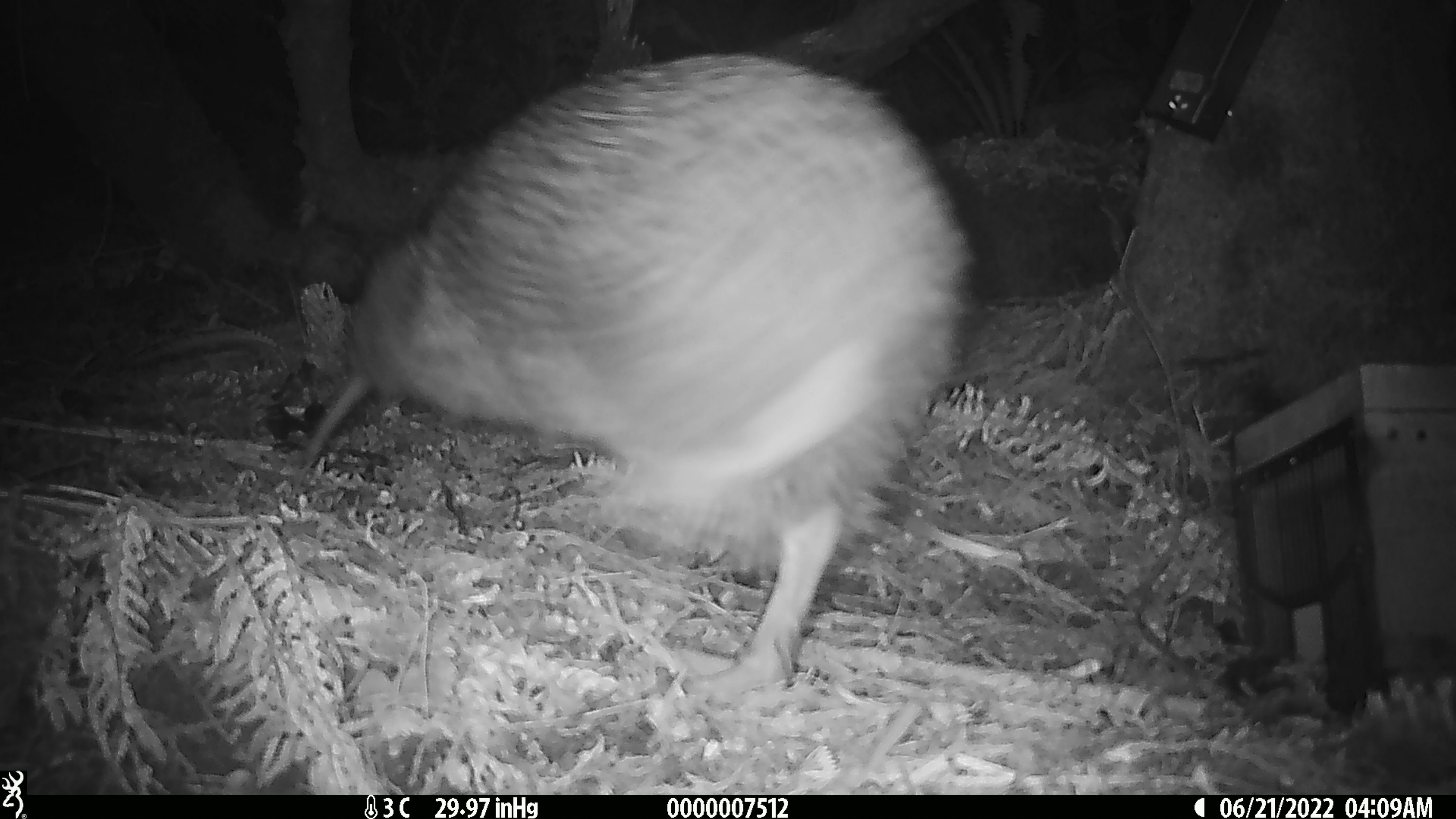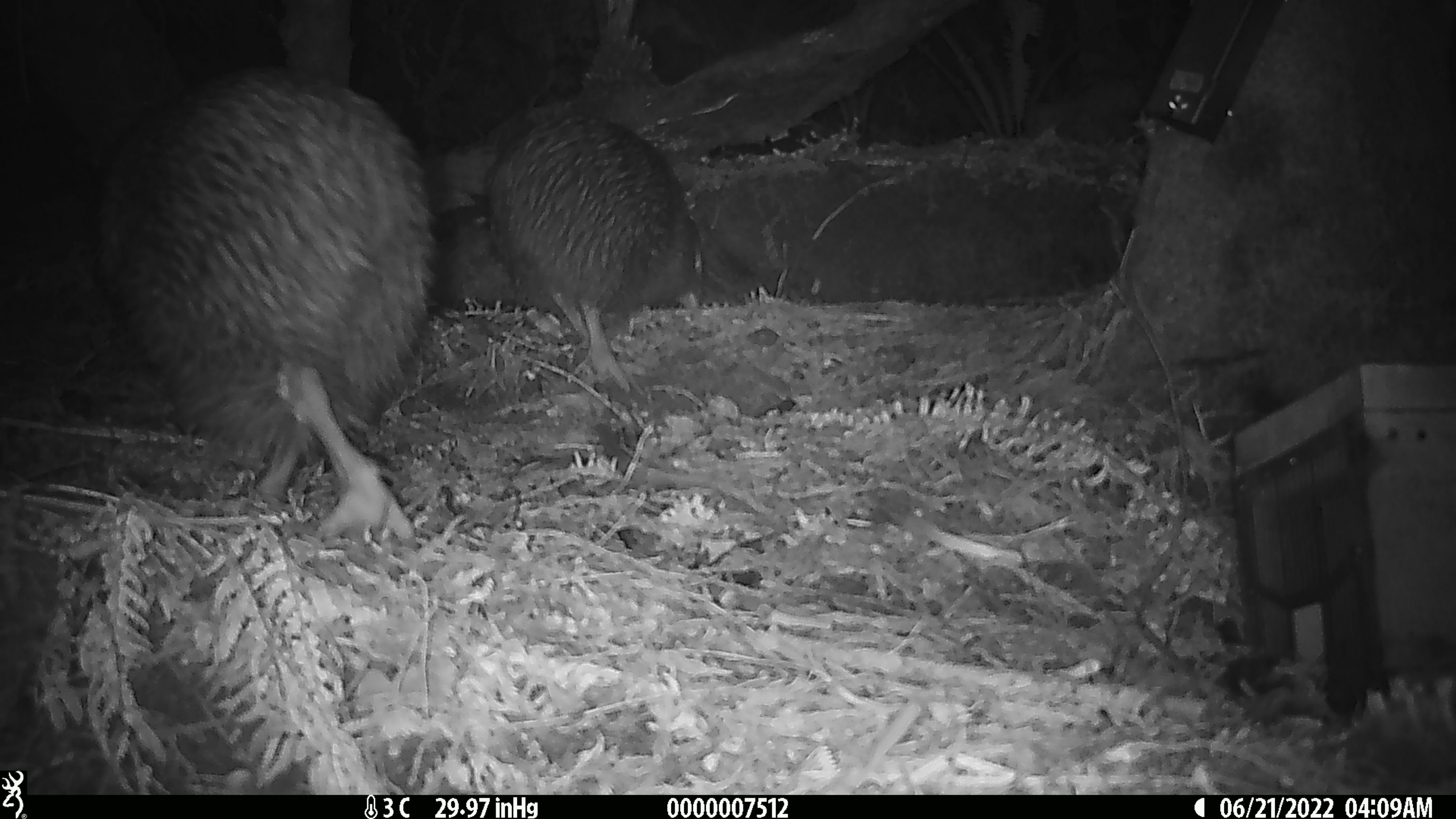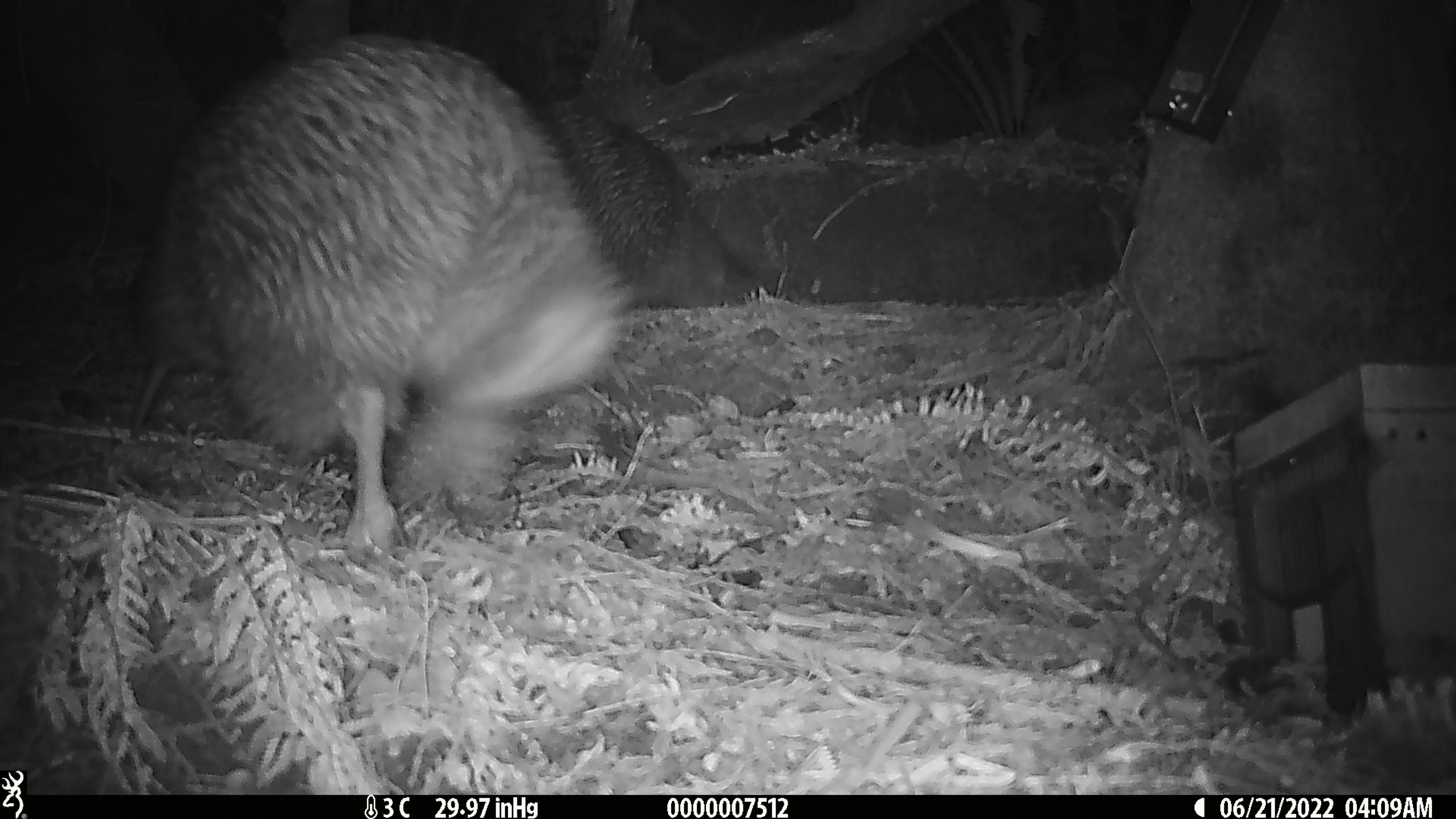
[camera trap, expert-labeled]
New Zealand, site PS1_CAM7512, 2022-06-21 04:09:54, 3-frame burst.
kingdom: Animalia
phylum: Chordata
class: Aves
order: Apterygiformes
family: Apterygidae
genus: Apteryx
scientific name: Apteryx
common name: kiwi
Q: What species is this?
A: Kiwi (Apteryx).